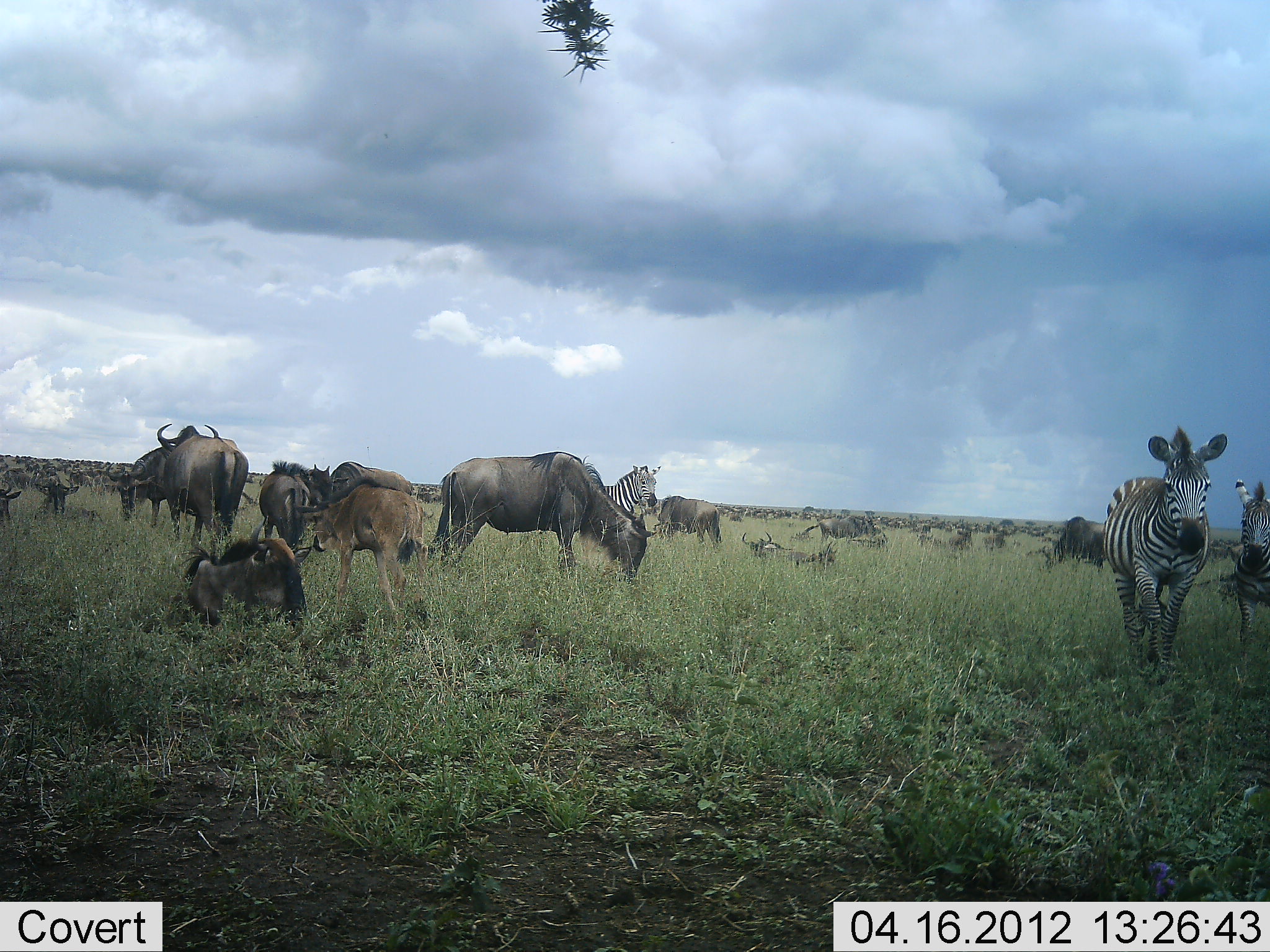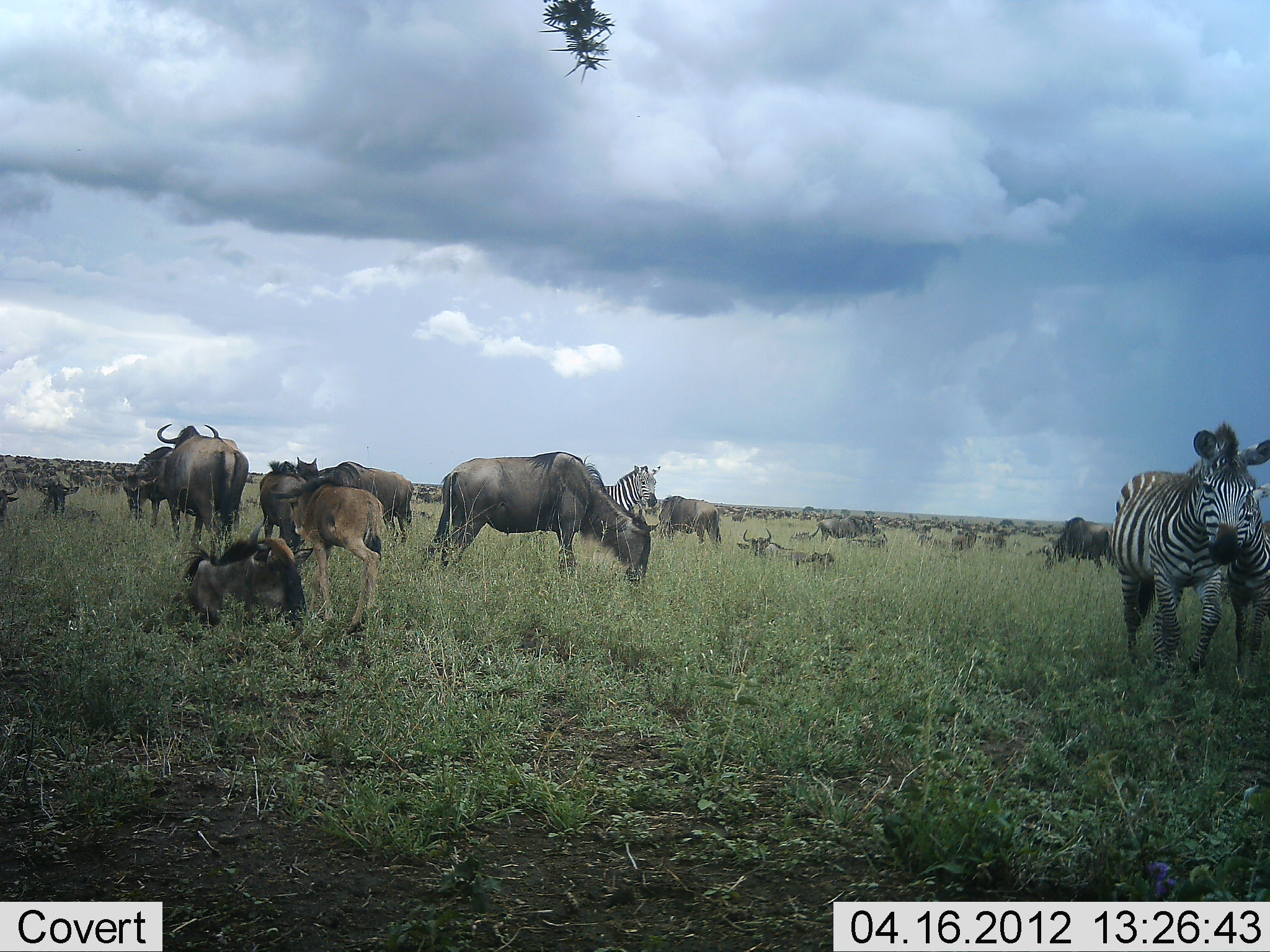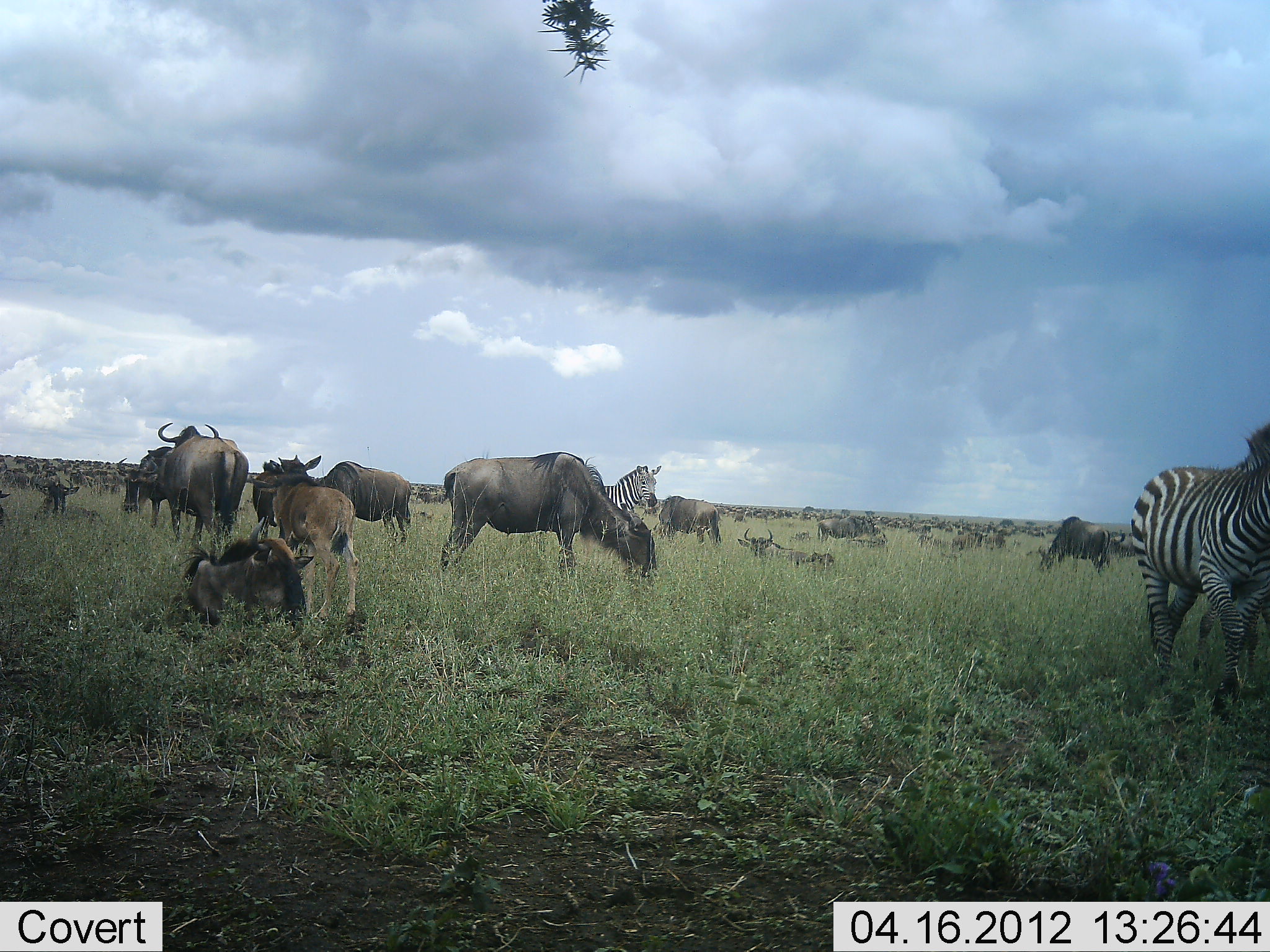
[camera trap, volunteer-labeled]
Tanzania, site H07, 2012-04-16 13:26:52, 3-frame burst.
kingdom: Animalia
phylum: Chordata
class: Mammalia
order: Artiodactyla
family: Bovidae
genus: Connochaetes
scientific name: Connochaetes taurinus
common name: blue wildebeest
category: wildebeest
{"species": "wildebeest (blue wildebeest) (Connochaetes taurinus)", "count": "51+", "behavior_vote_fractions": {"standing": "81%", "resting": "81%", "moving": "38%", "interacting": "5%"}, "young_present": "81%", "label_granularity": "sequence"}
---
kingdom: Animalia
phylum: Chordata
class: Mammalia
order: Perissodactyla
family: Equidae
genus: Equus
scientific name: Equus quagga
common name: plains zebra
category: zebra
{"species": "zebra (plains zebra) (Equus quagga)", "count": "3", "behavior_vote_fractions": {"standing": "71%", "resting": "0%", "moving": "86%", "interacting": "0%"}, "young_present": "43%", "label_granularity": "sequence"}